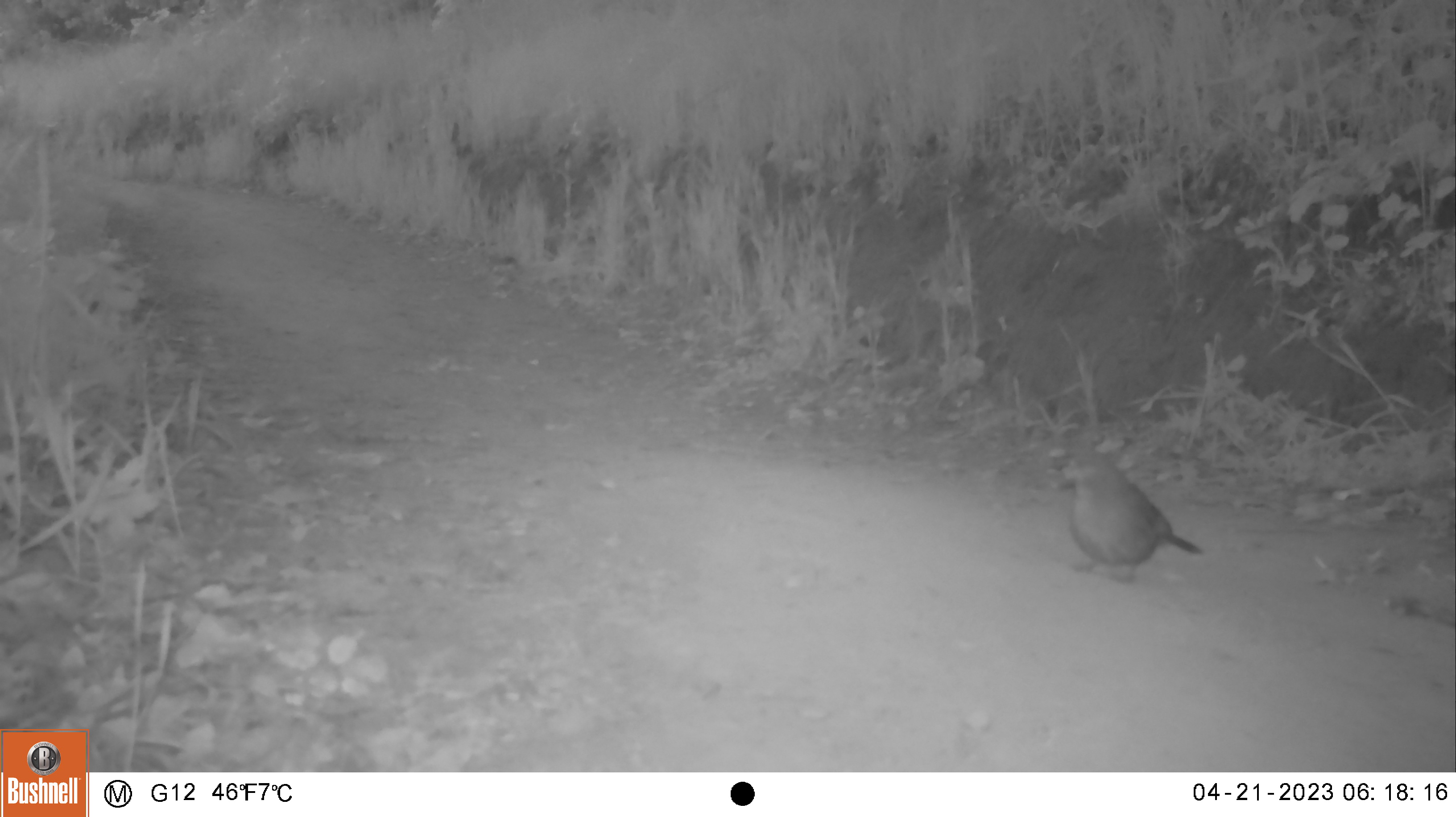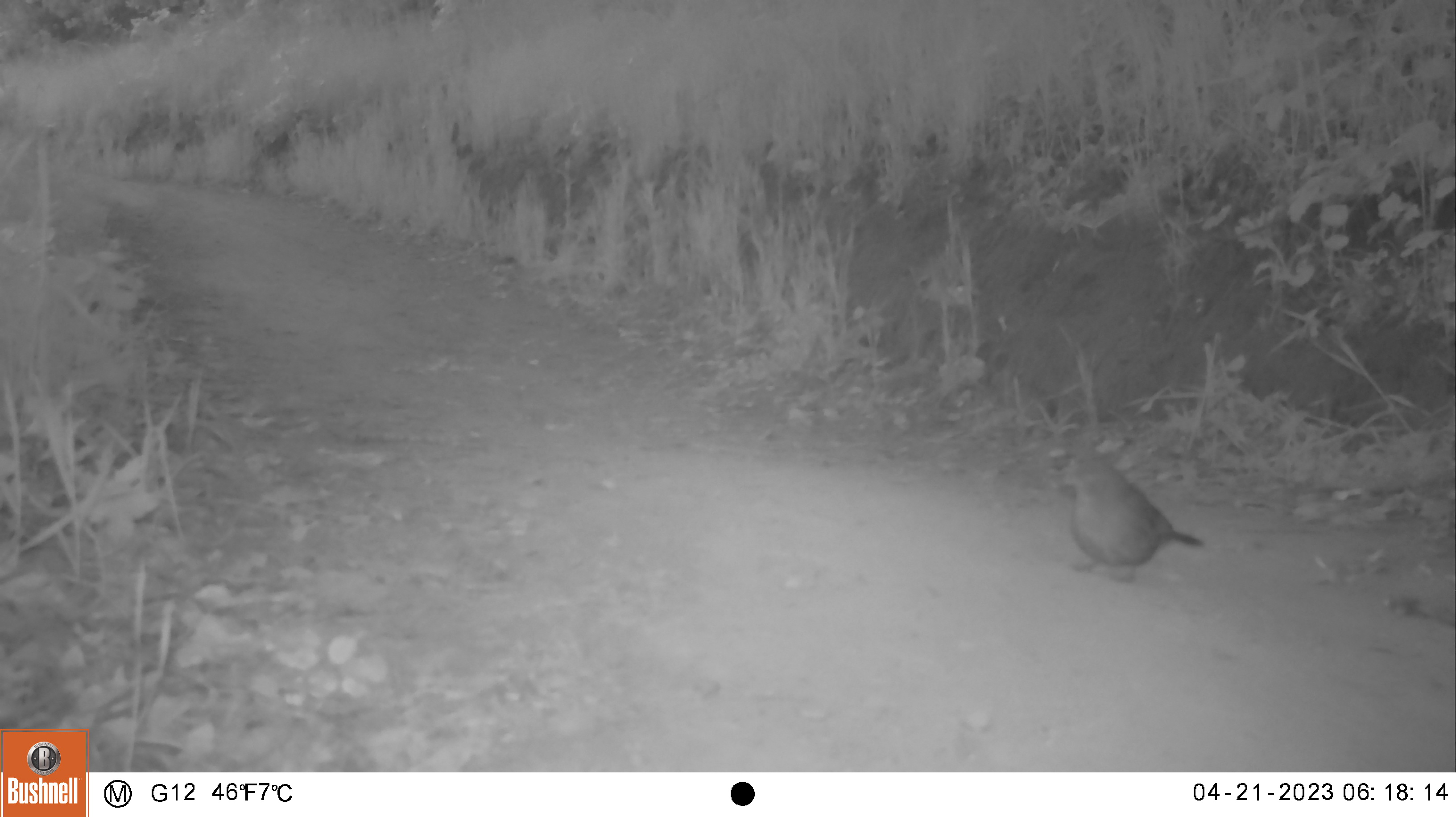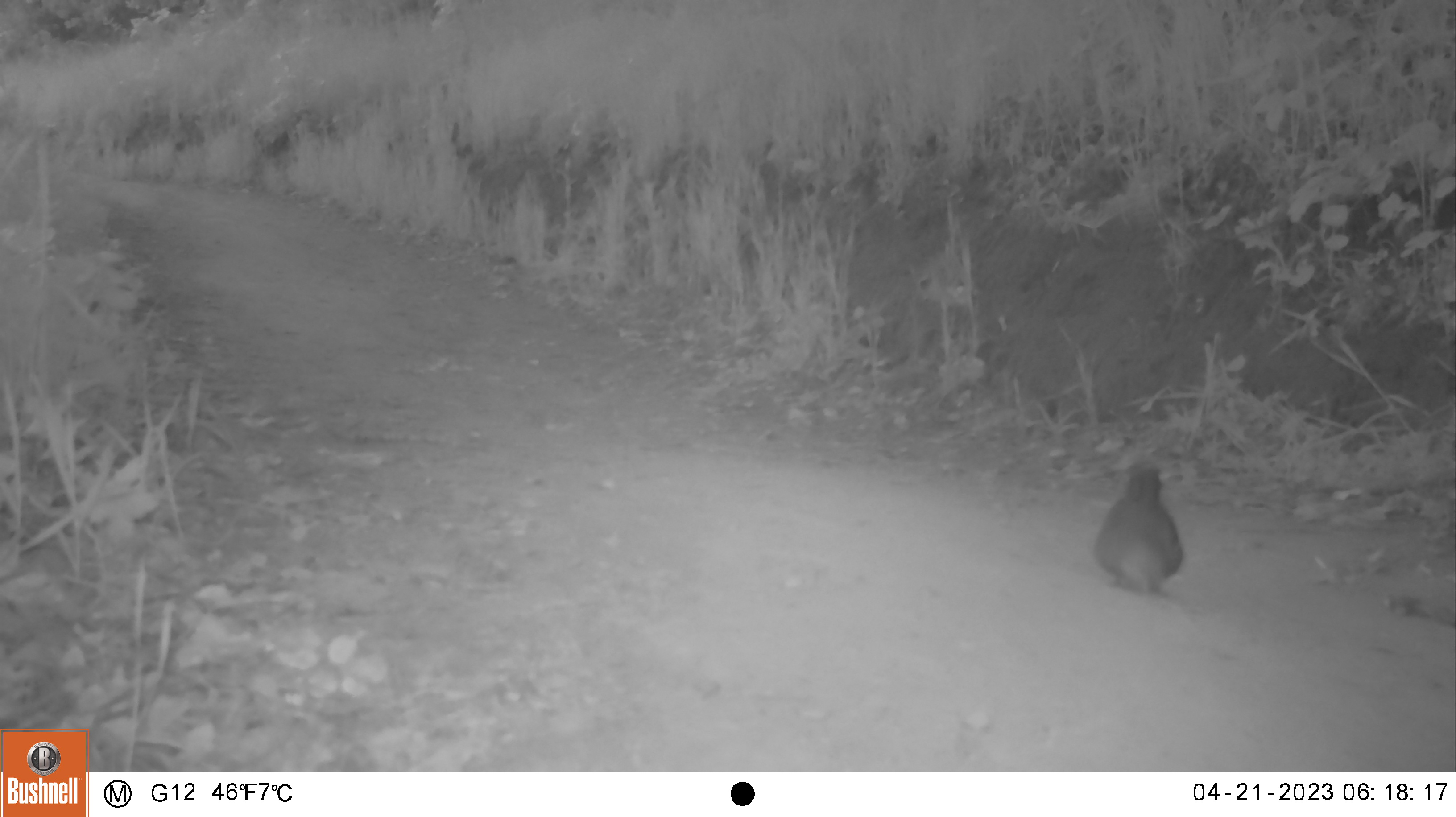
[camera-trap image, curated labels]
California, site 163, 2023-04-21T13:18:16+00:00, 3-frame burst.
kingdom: Animalia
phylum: Chordata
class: Aves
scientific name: Aves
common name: bird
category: unknown bird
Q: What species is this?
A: Unknown bird (bird) (Aves).